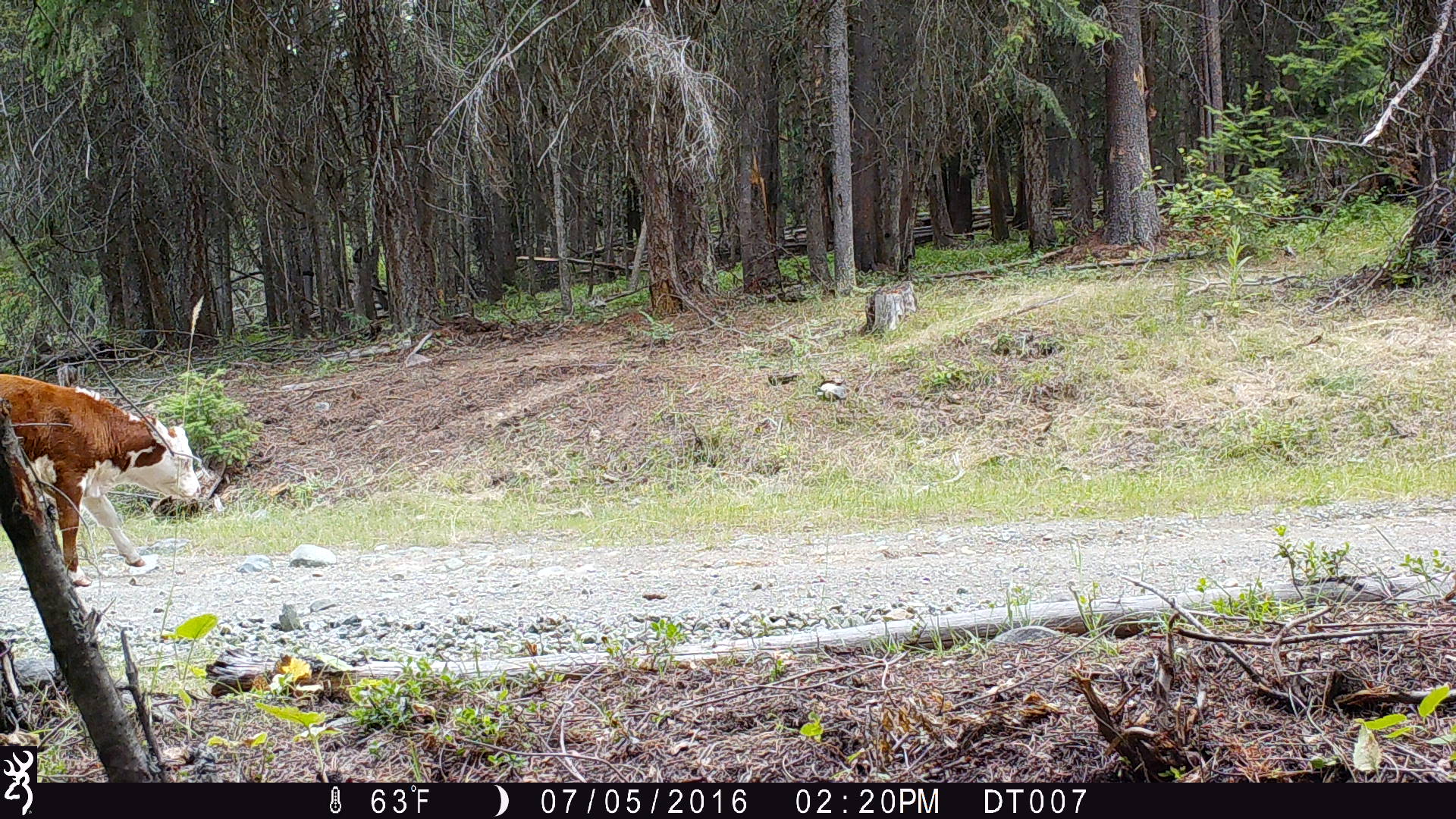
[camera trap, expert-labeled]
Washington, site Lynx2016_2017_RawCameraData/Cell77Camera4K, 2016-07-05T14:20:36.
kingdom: Animalia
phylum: Chordata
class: Mammalia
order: Artiodactyla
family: Bovidae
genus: Bos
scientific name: Bos taurus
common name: domestic cattle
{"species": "domestic cattle (Bos taurus)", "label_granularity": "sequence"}